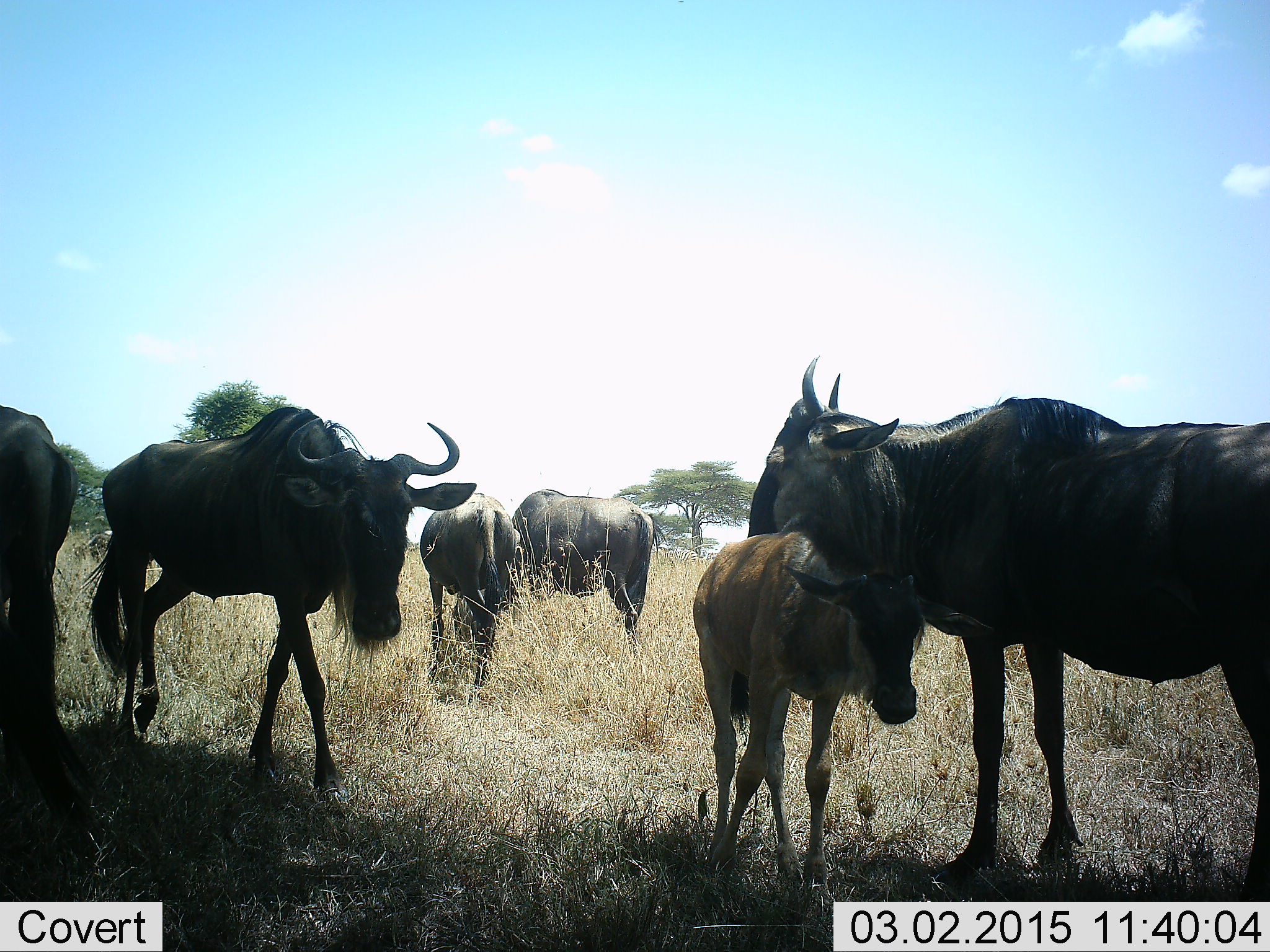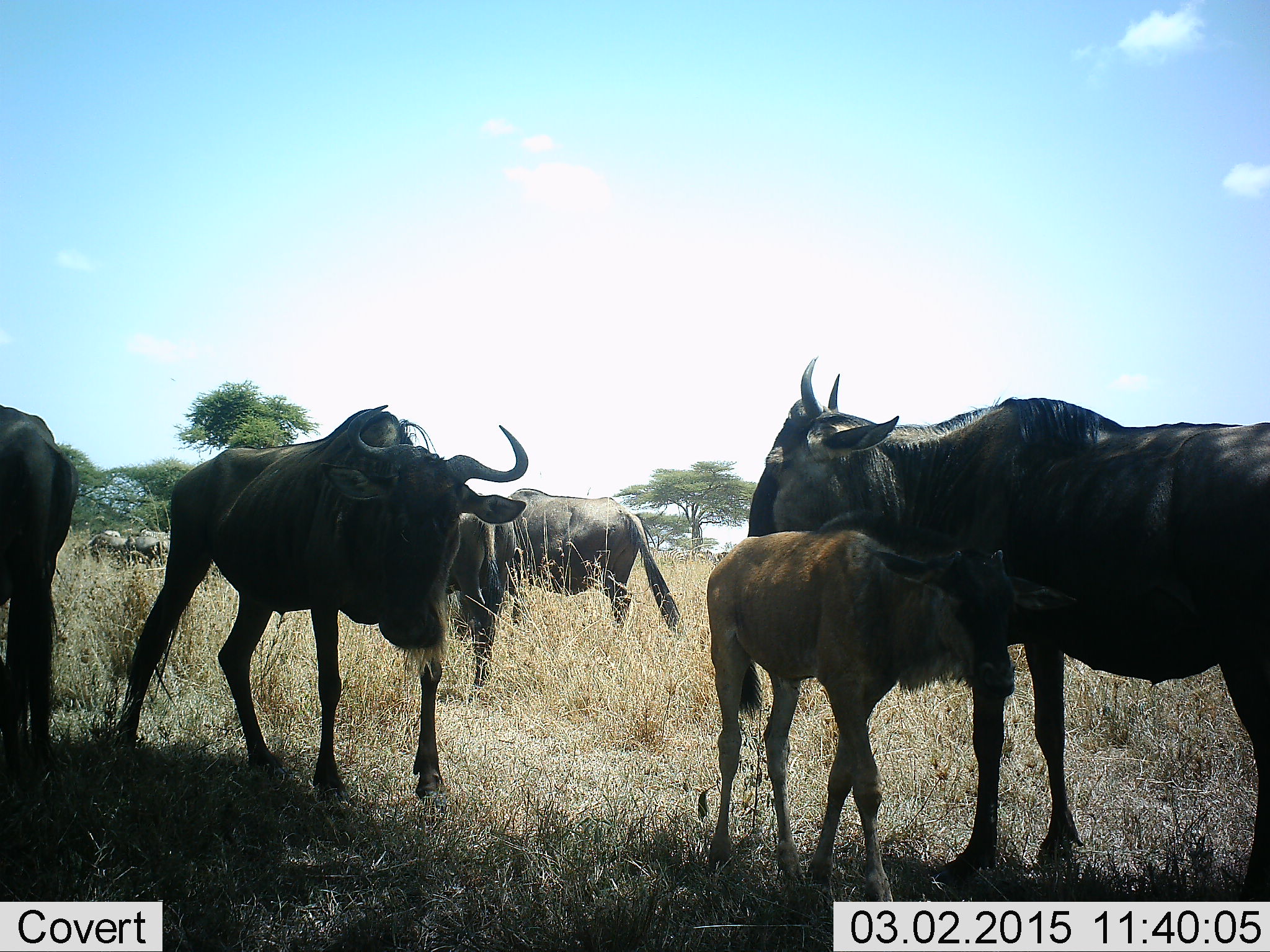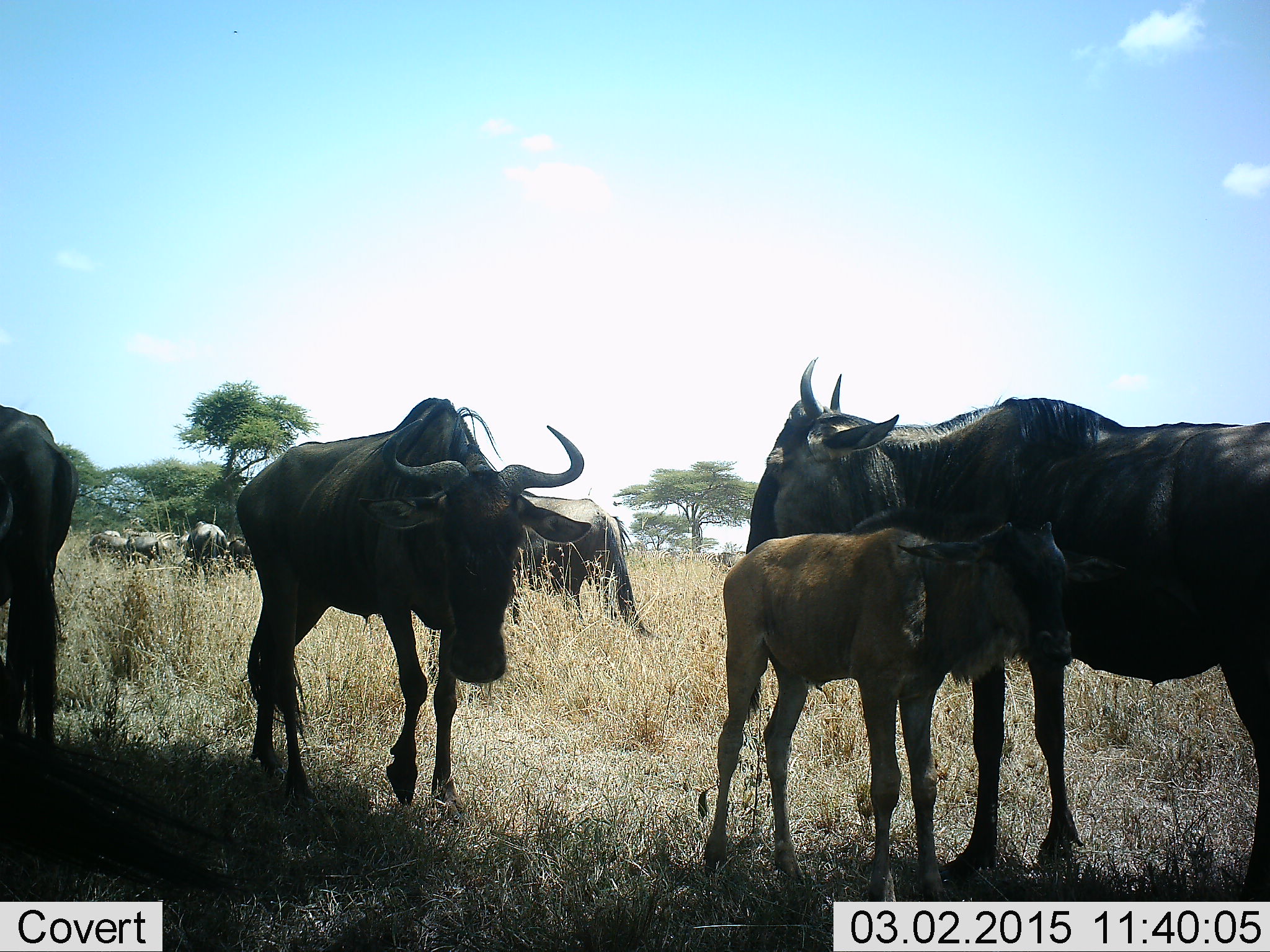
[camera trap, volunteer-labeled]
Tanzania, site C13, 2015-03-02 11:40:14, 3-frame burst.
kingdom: Animalia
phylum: Chordata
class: Mammalia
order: Artiodactyla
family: Bovidae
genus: Connochaetes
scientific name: Connochaetes taurinus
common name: blue wildebeest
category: wildebeest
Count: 9.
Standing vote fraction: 91%.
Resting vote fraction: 9%.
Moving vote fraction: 82%.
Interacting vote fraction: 0%.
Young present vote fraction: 100%.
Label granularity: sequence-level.